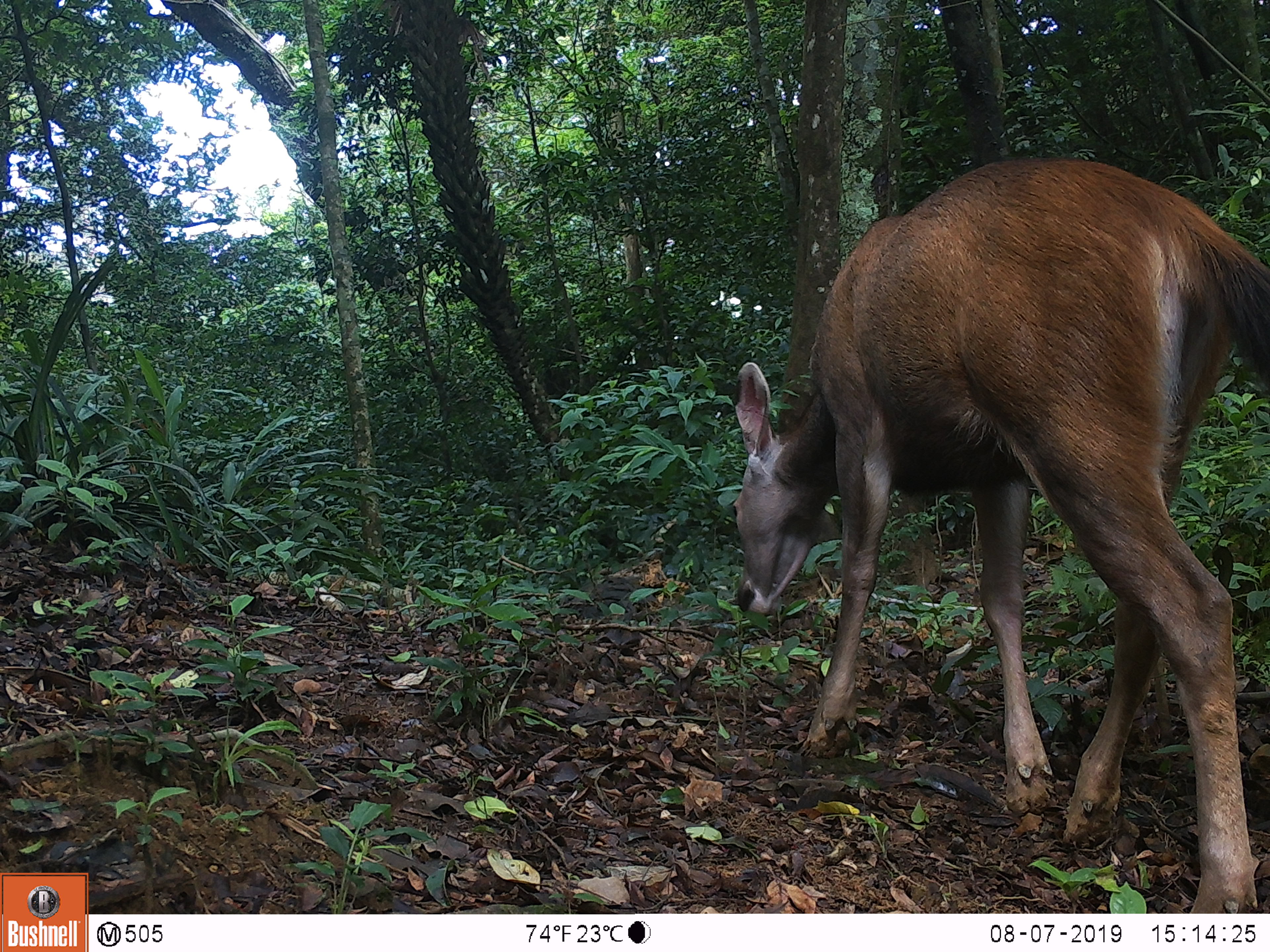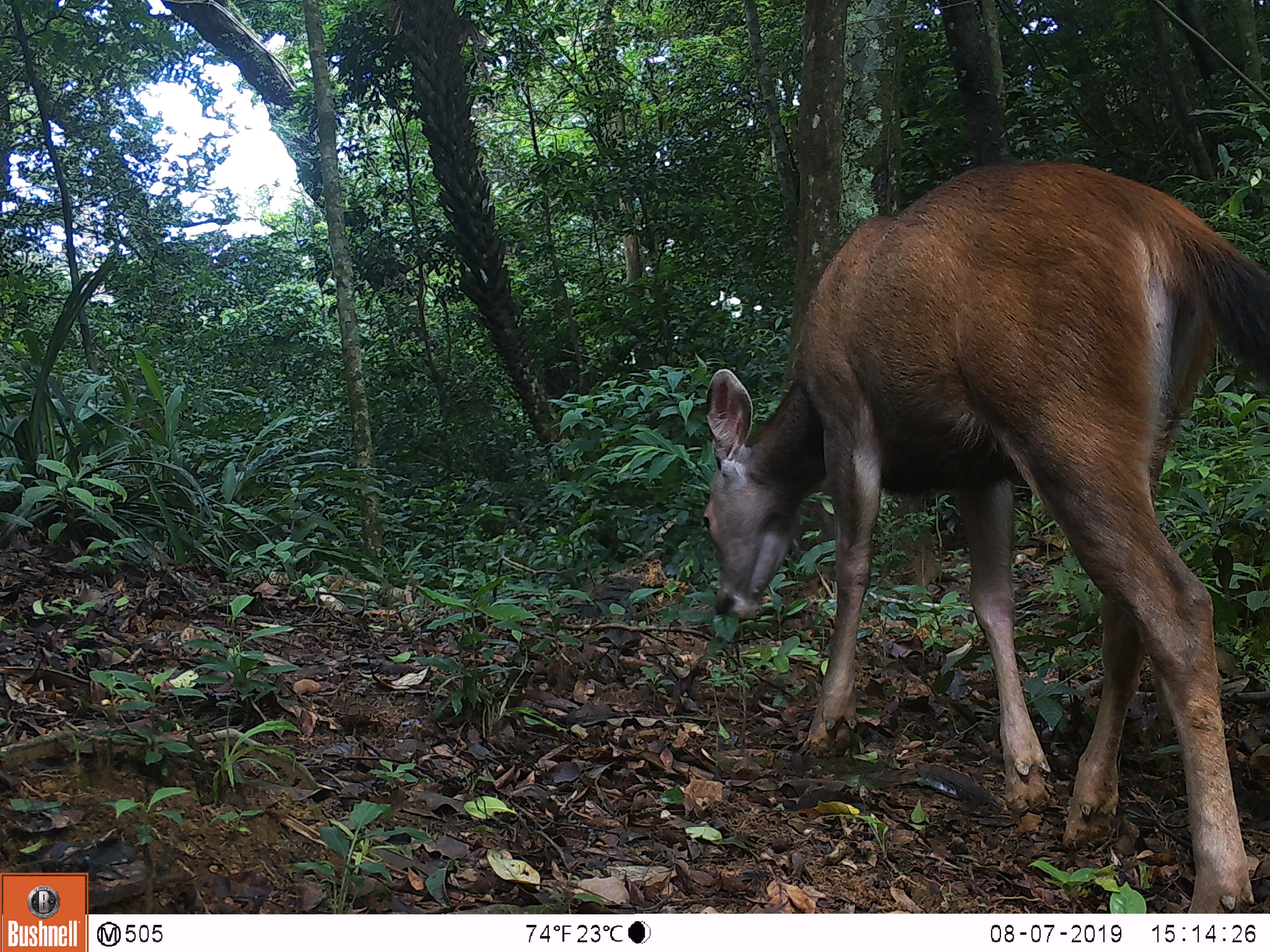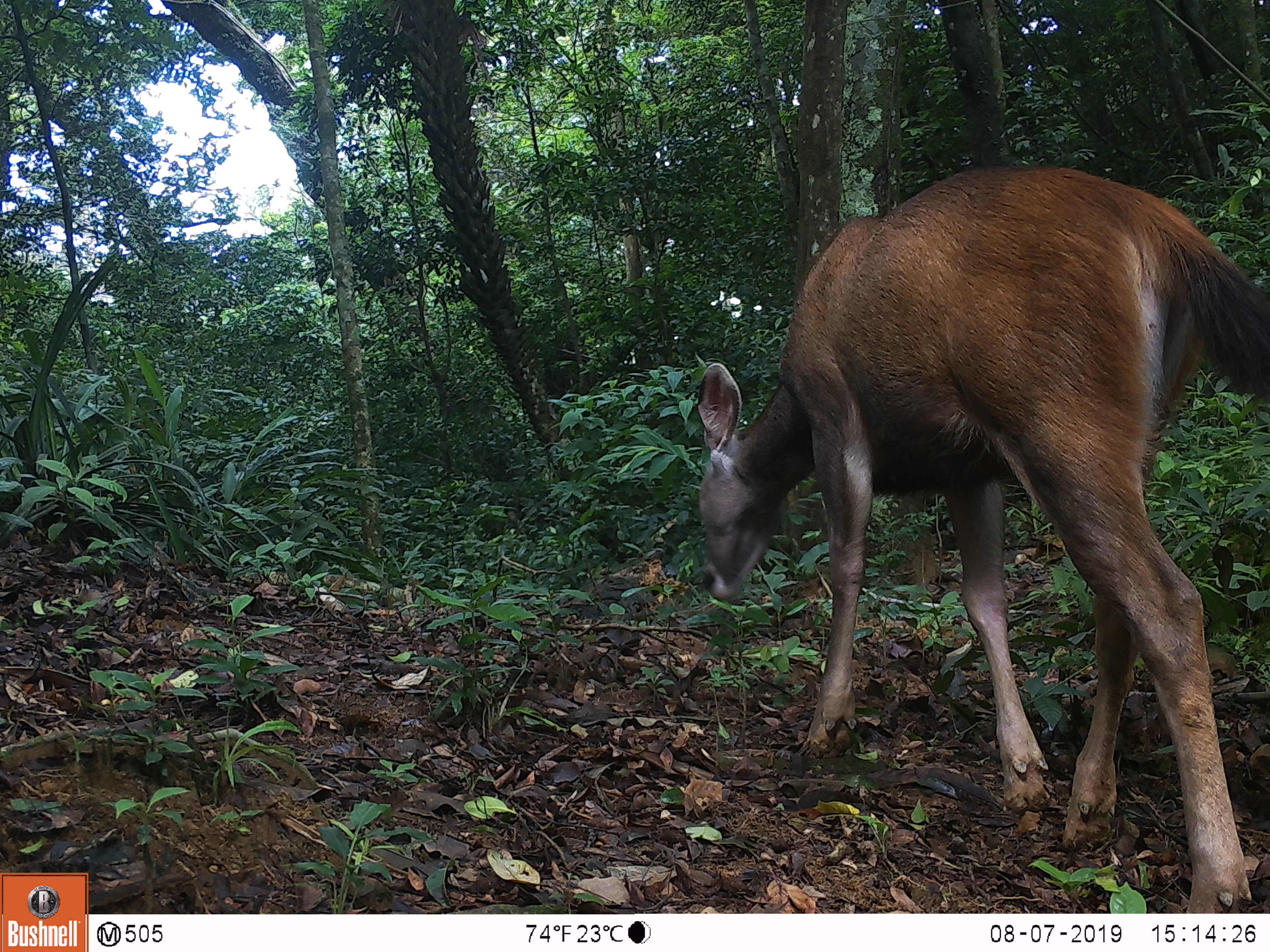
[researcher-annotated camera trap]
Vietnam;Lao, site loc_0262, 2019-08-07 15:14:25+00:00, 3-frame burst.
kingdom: Animalia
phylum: Chordata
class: Mammalia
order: Artiodactyla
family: Cervidae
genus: Rusa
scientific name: Rusa unicolor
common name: sambar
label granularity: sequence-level